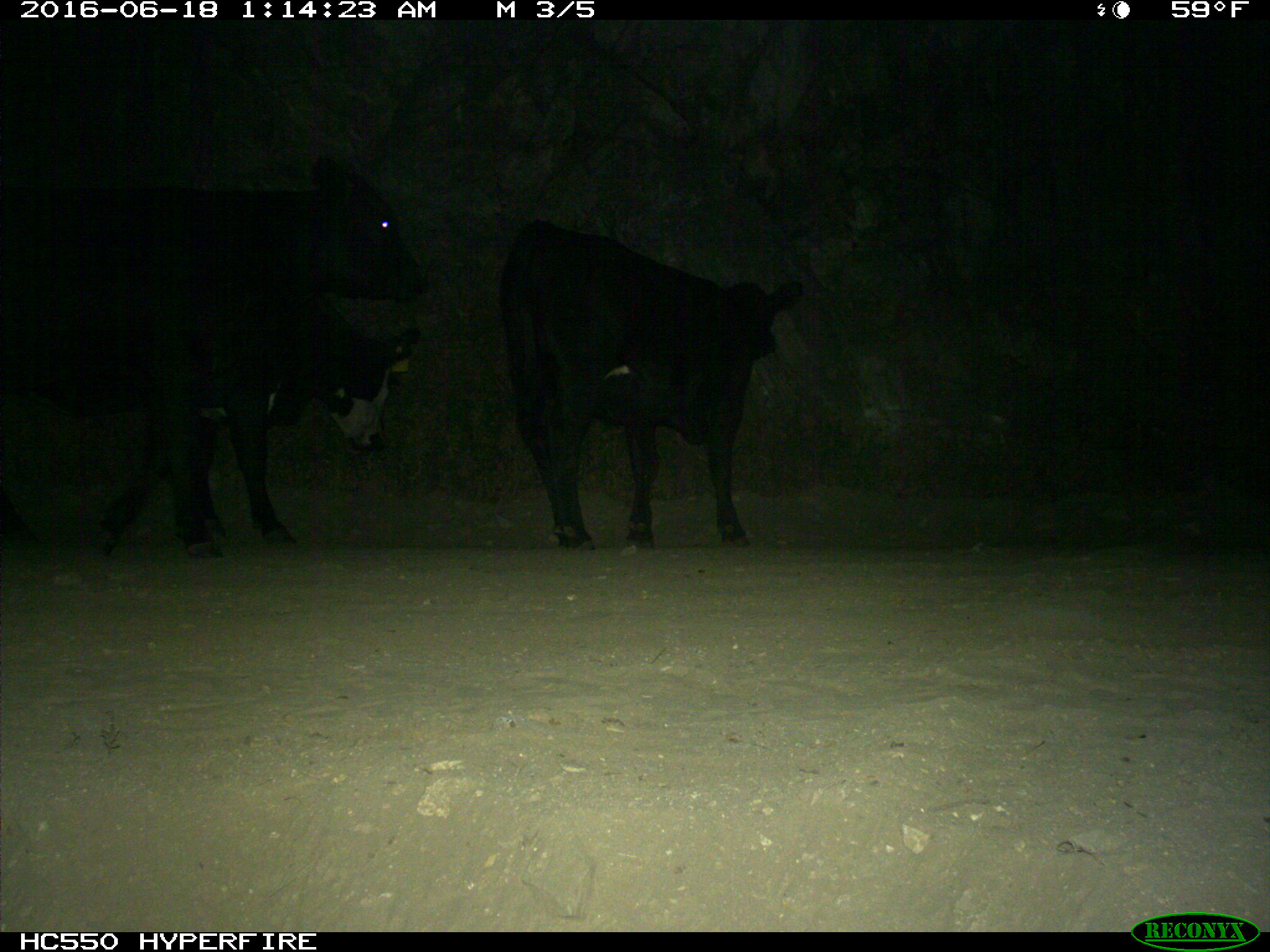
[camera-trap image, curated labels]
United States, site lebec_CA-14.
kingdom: Animalia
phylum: Chordata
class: Mammalia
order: Artiodactyla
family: Bovidae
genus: Bos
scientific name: Bos taurus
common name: domestic cow